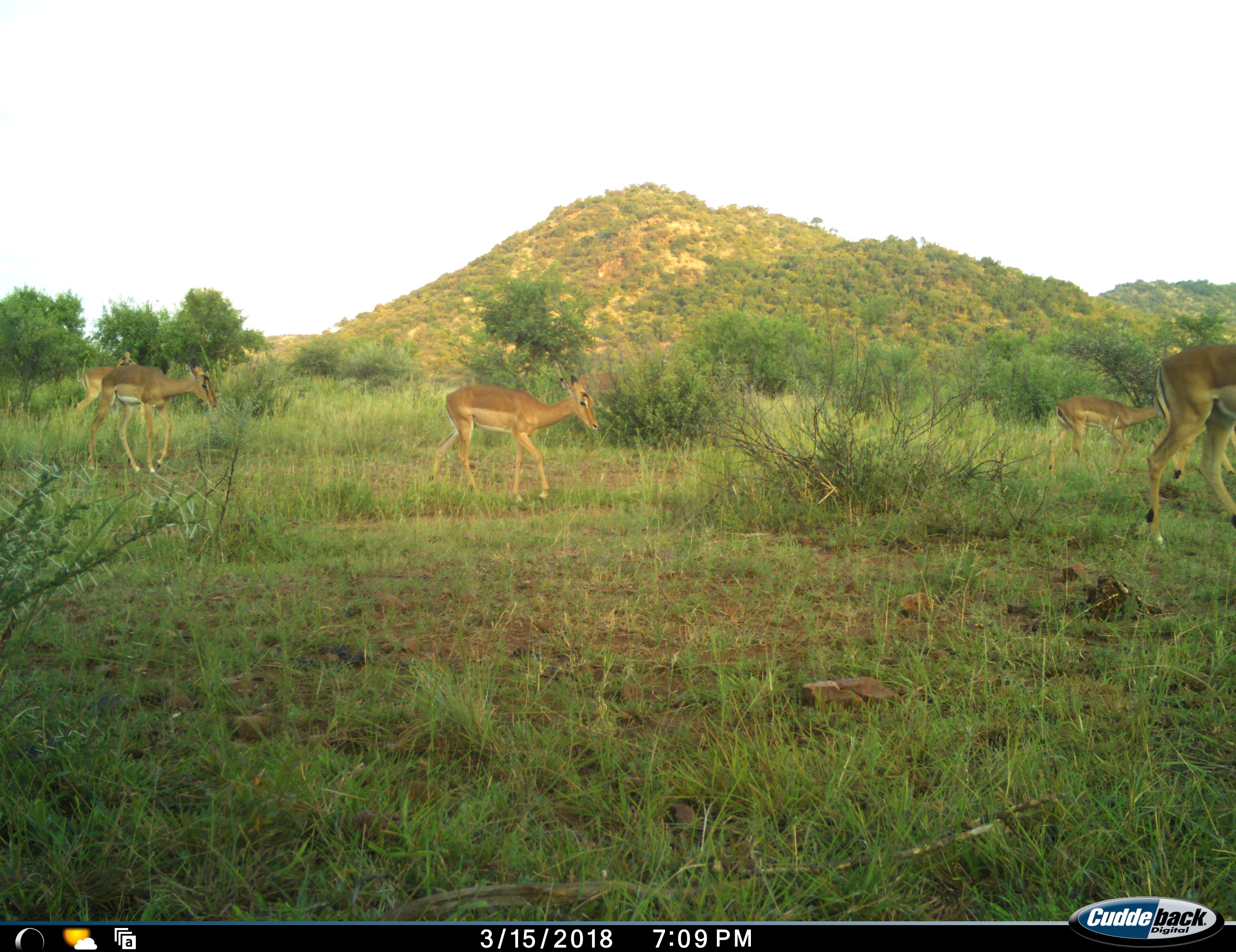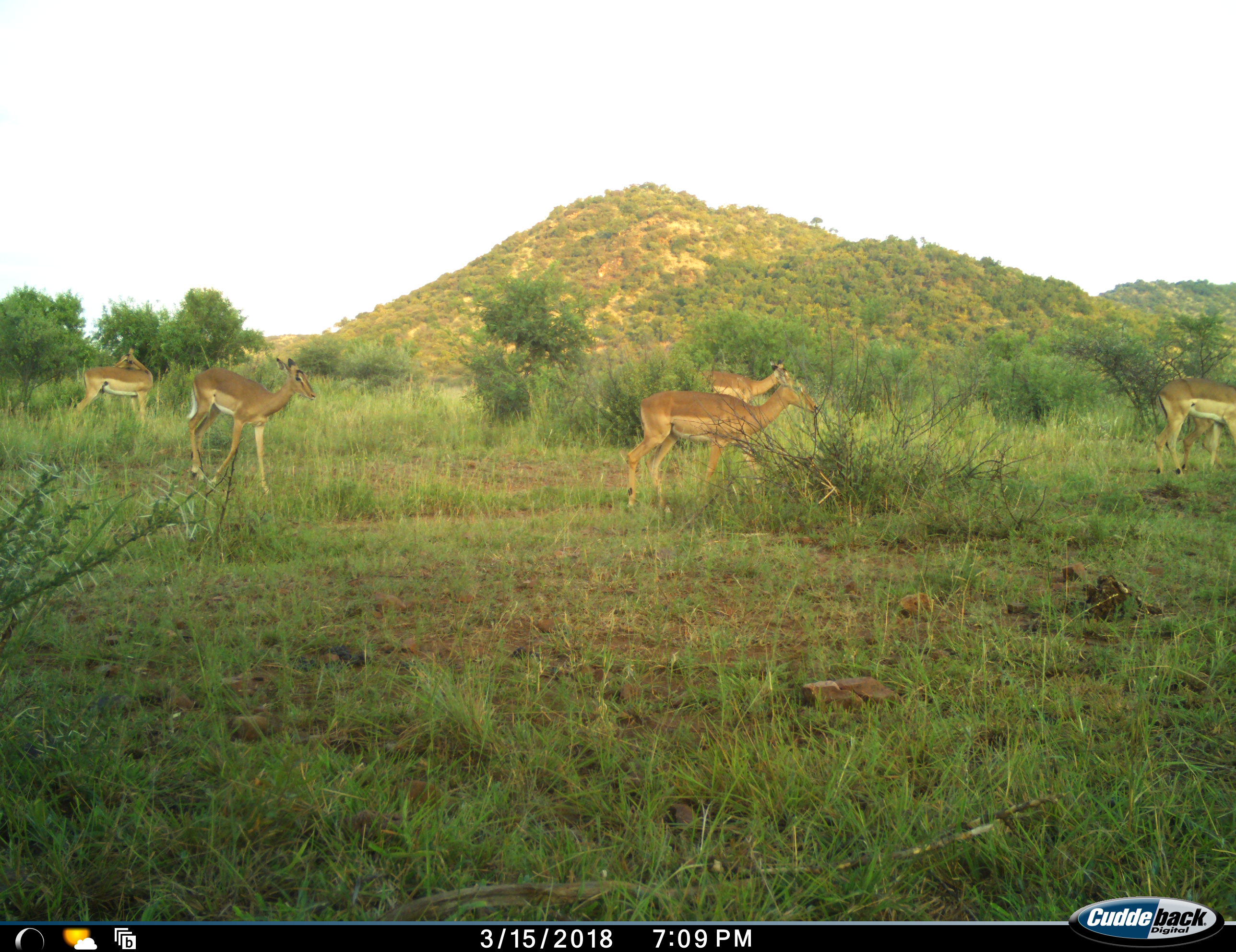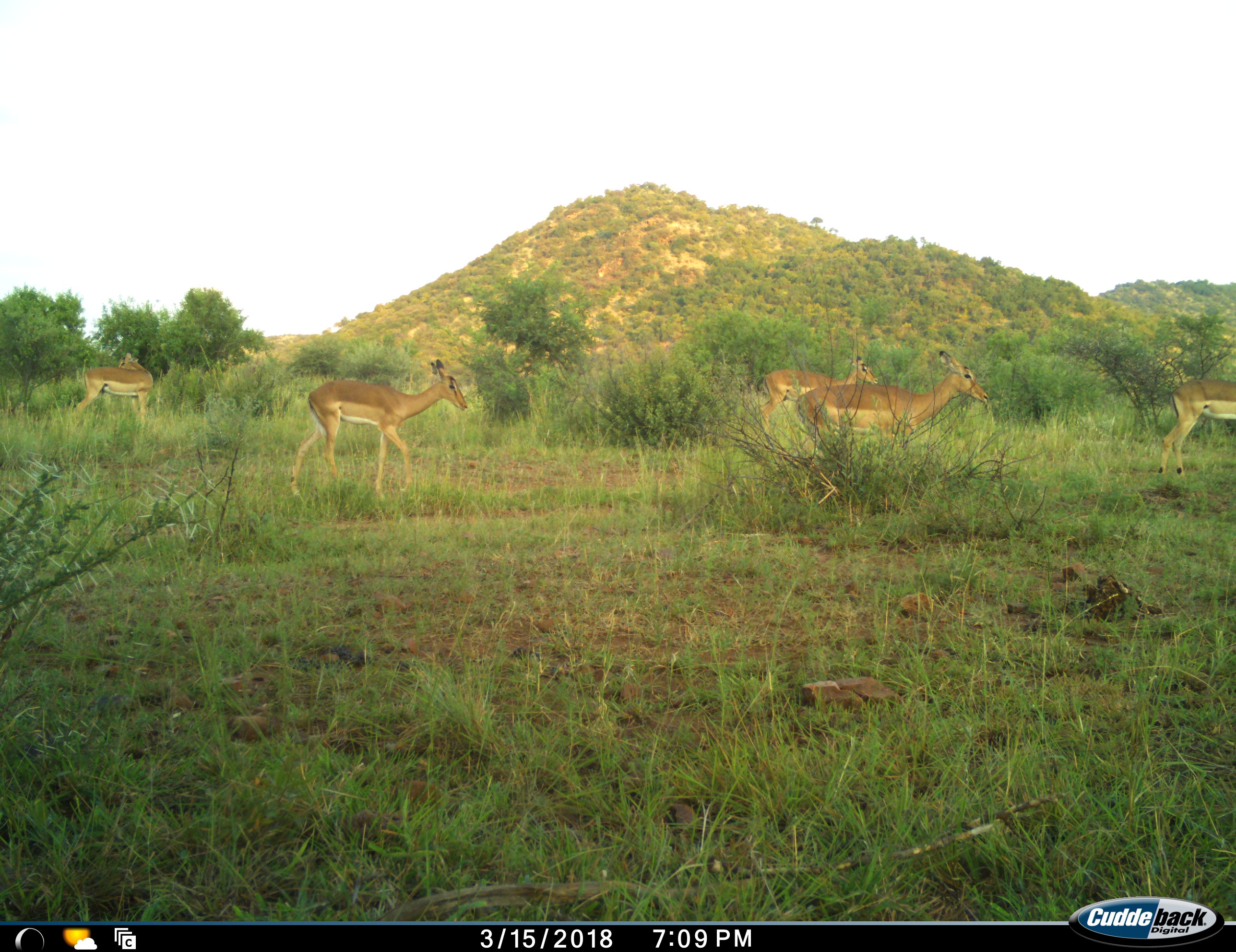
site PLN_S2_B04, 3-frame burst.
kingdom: Animalia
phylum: Chordata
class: Mammalia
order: Artiodactyla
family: Bovidae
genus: Aepyceros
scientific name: Aepyceros melampus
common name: impala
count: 6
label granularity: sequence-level